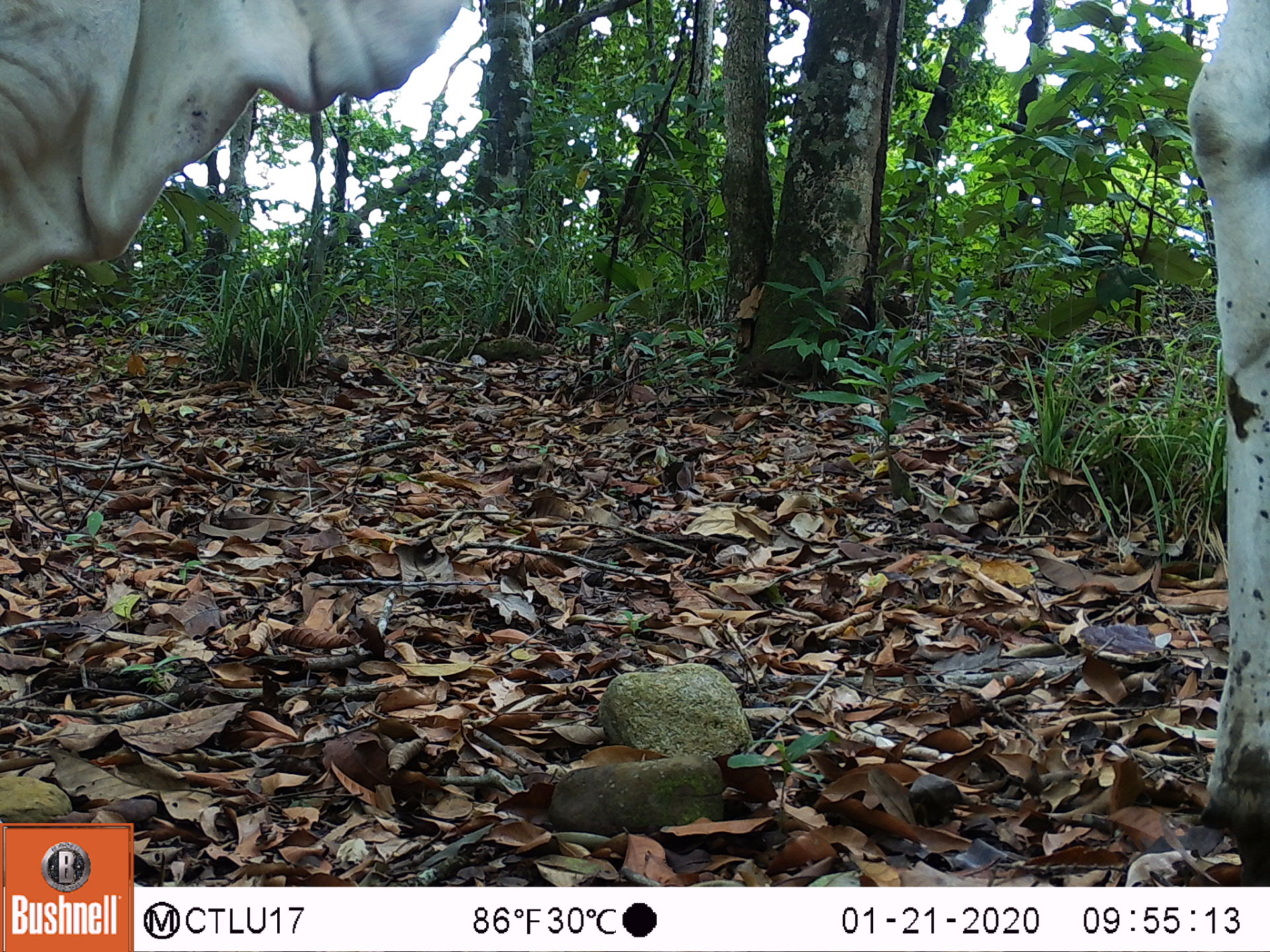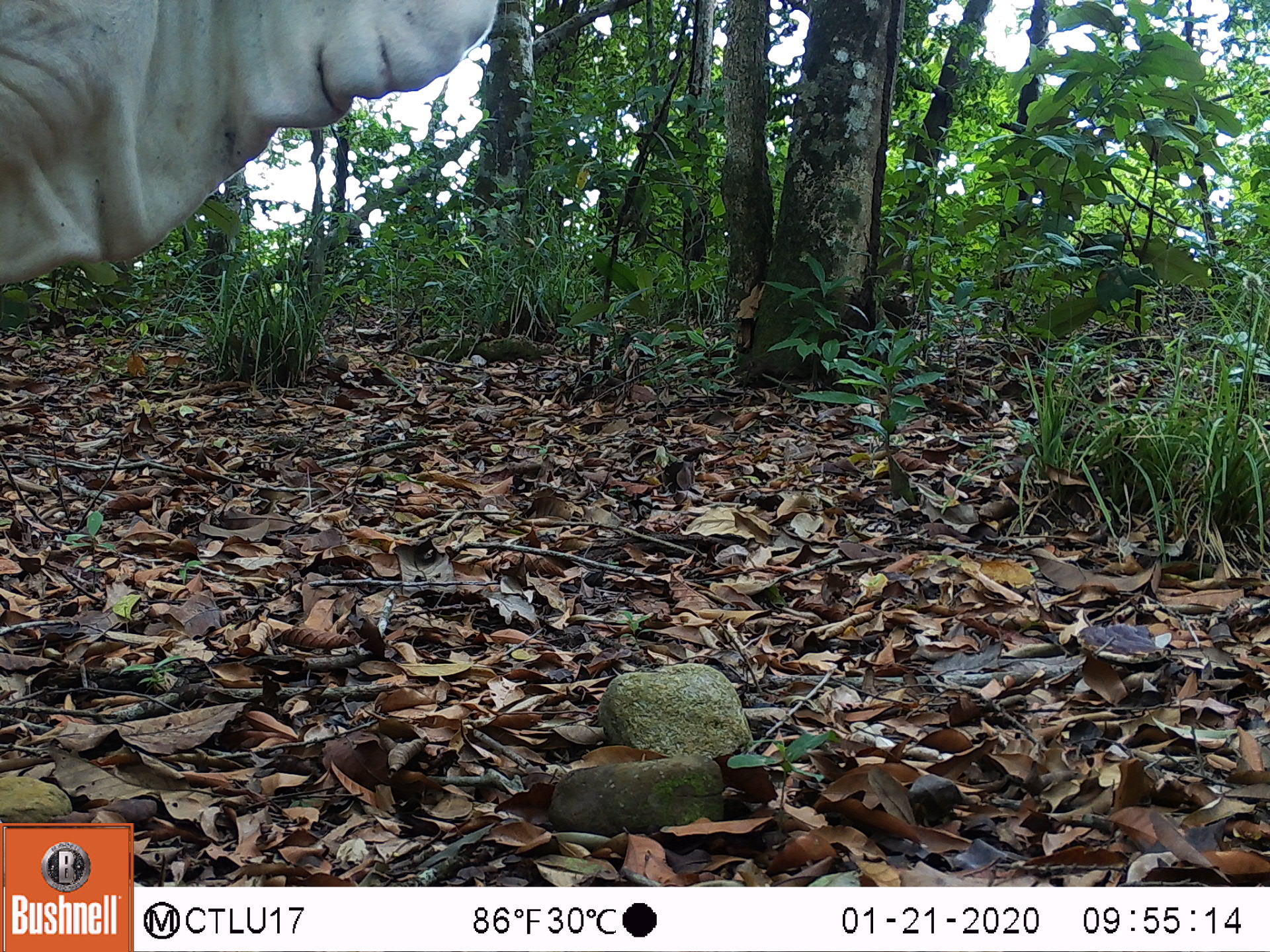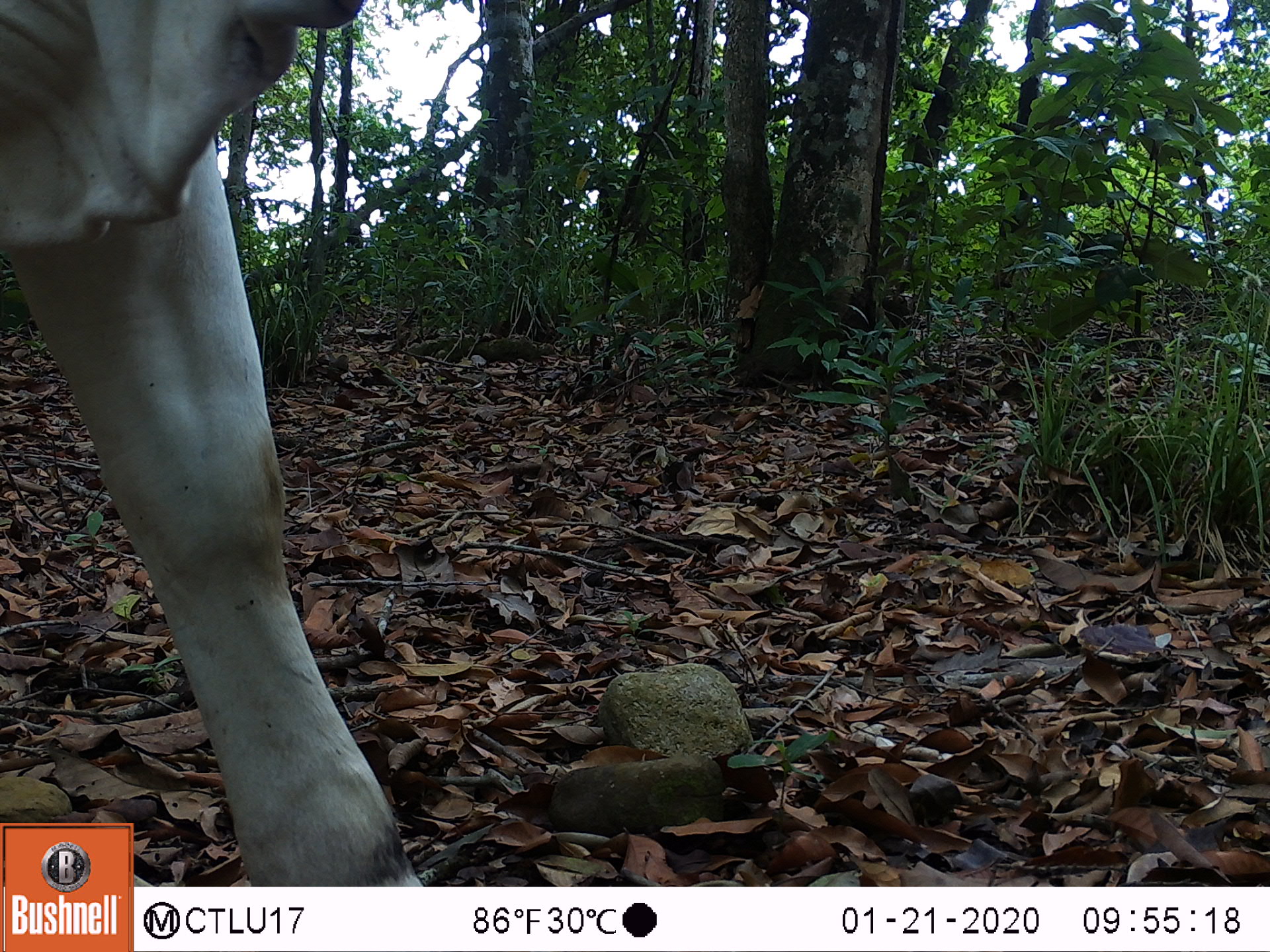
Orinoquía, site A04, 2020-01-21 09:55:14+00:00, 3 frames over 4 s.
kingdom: Animalia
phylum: Chordata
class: Mammalia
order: Artiodactyla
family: Bovidae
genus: Bos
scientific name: Bos taurus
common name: cow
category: cattle